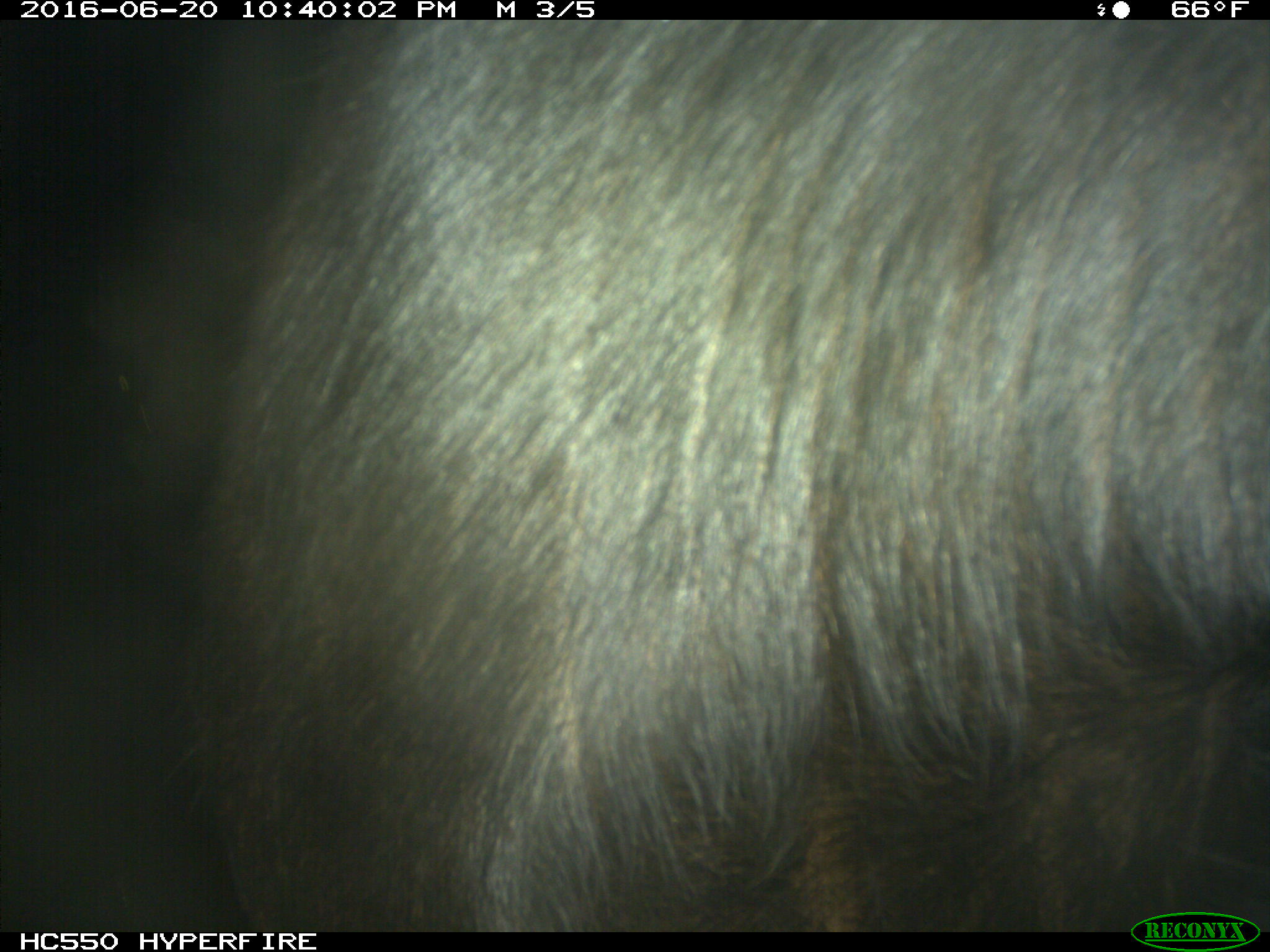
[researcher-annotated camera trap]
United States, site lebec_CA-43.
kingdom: Animalia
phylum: Chordata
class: Mammalia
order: Artiodactyla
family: Bovidae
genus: Bos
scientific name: Bos taurus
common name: domestic cow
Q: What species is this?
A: Bos taurus (domestic cow).